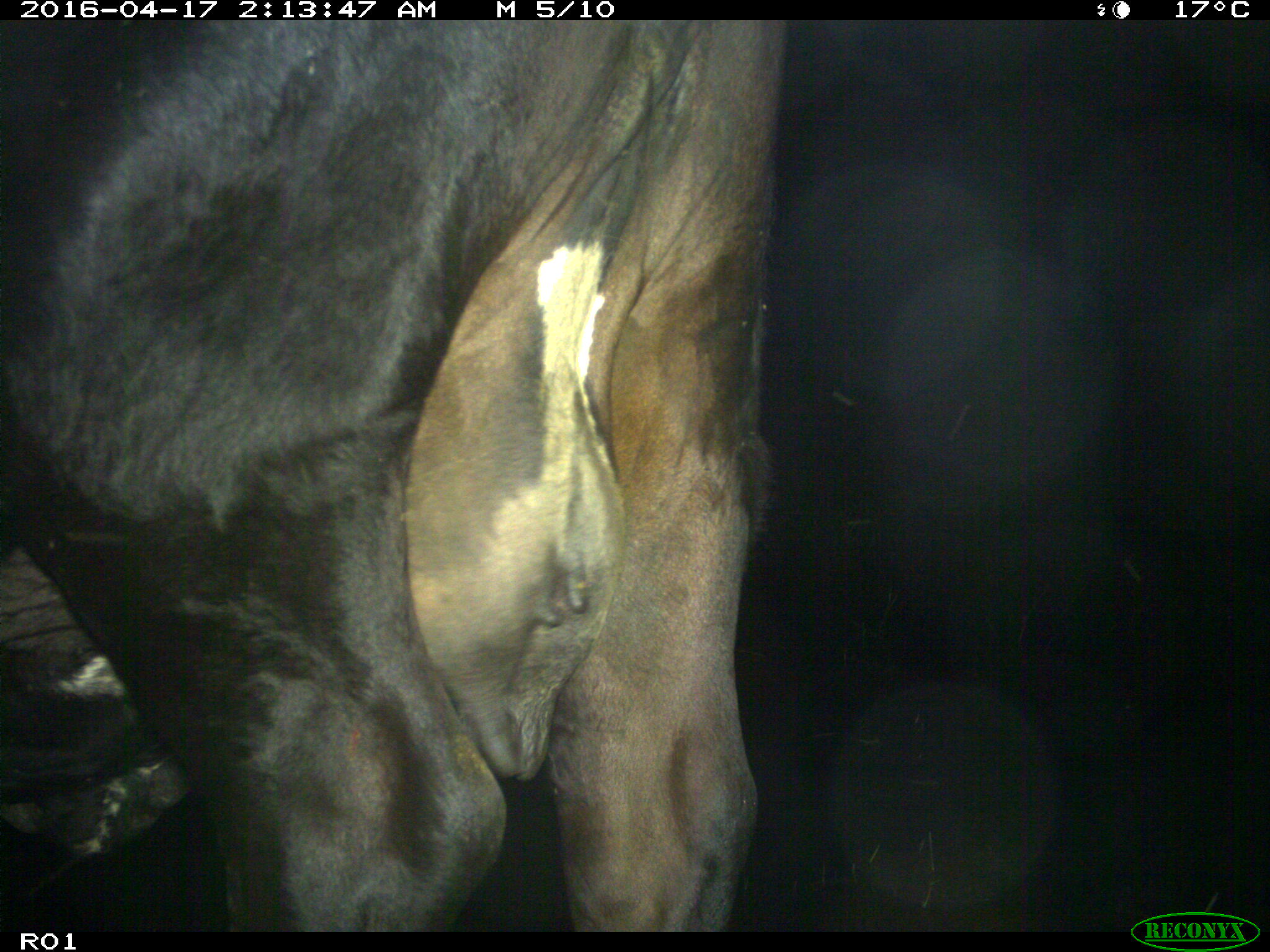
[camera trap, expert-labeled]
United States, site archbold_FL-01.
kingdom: Animalia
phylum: Chordata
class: Mammalia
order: Artiodactyla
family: Bovidae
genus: Bos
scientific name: Bos taurus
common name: domestic cow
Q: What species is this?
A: Bos taurus (domestic cow).